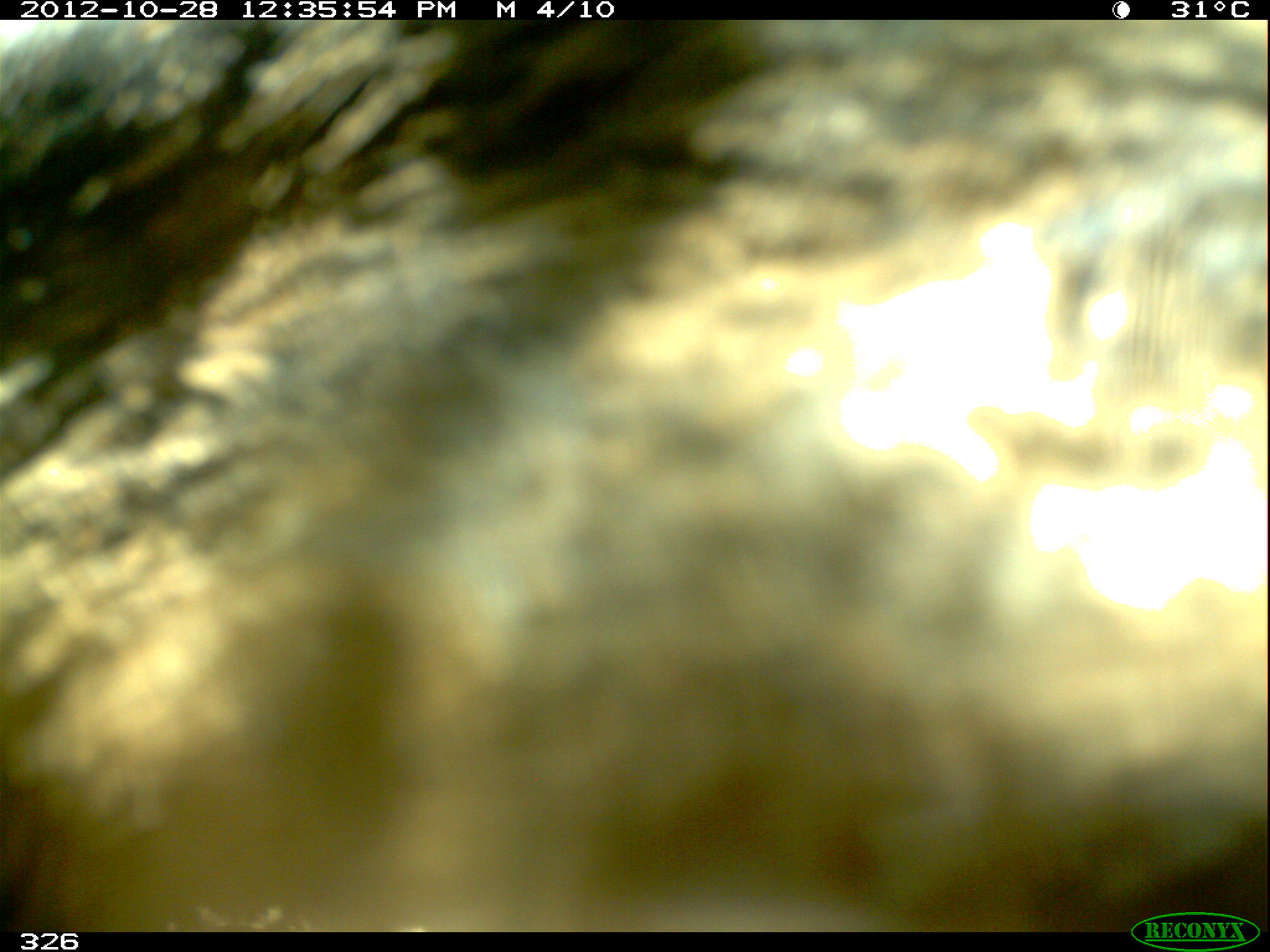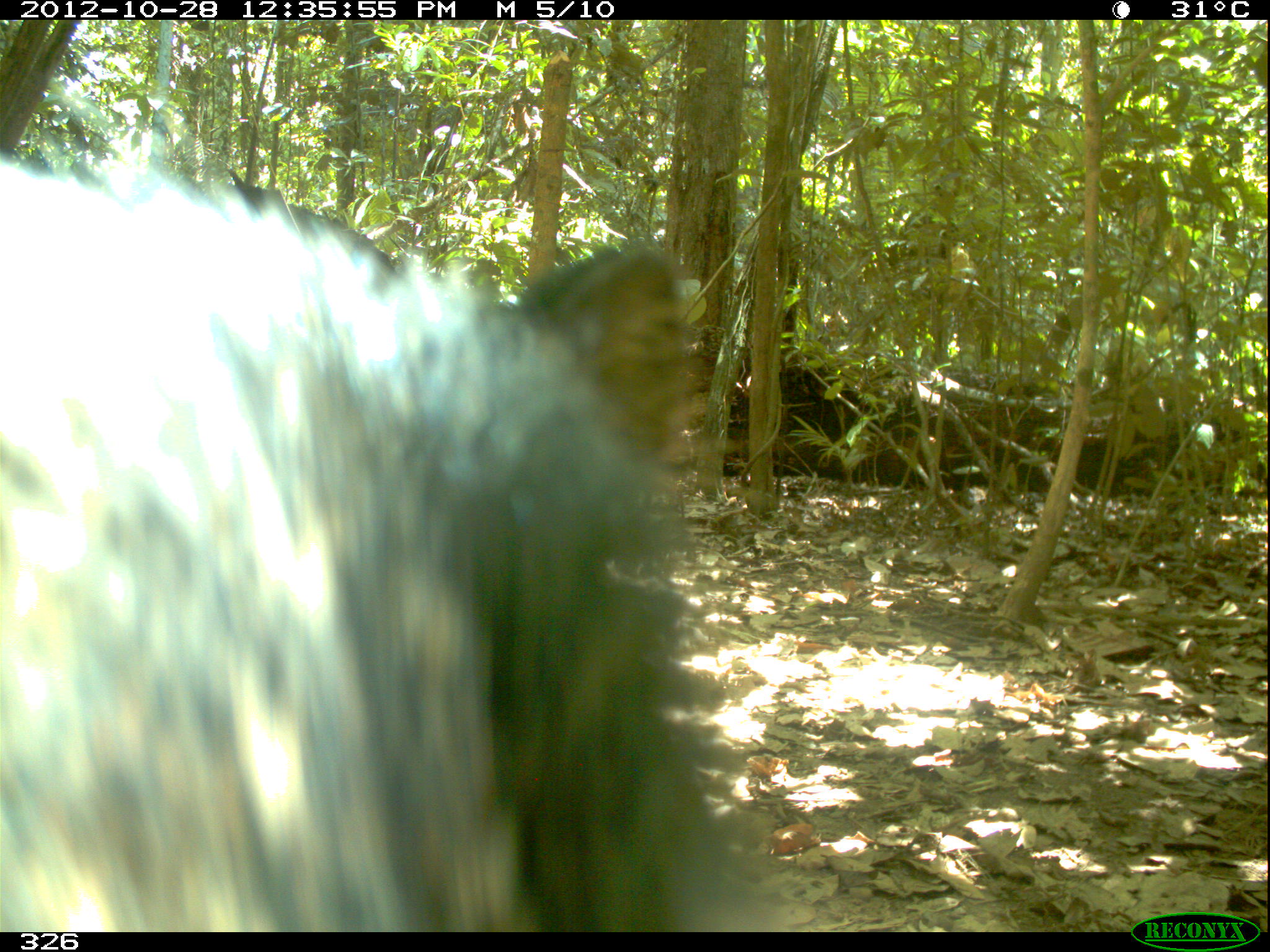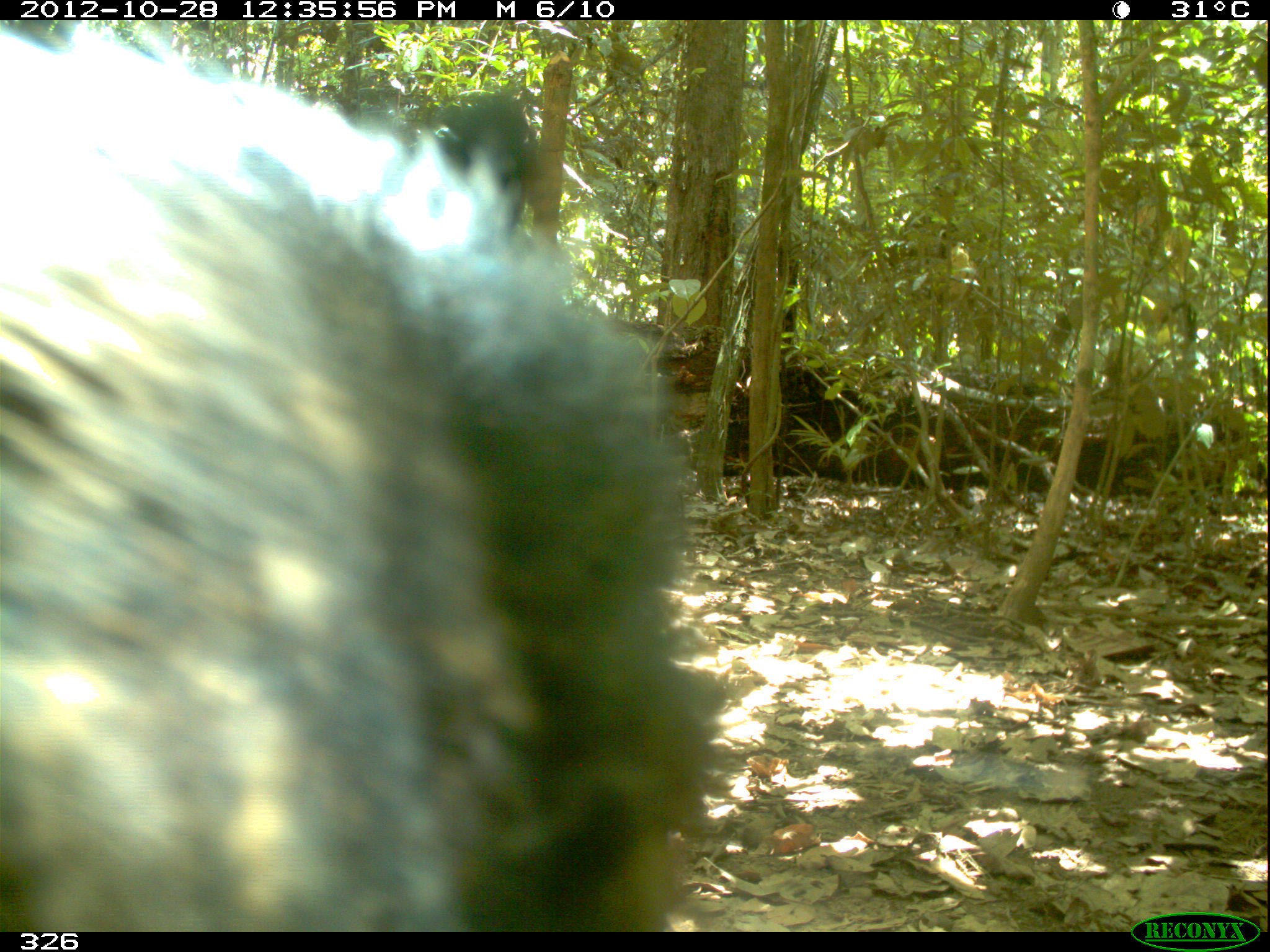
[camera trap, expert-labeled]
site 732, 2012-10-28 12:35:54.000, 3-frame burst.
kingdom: Animalia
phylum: Chordata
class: Mammalia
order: Artiodactyla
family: Tayassuidae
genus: Tayassu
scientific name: Tayassu pecari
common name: white-lipped peccary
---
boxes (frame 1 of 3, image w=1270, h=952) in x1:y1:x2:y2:
tayassu pecari: 1:20:1264:932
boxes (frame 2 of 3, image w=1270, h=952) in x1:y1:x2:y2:
tayassu pecari: 0:151:743:930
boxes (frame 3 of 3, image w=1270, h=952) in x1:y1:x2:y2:
tayassu pecari: 0:18:724:931